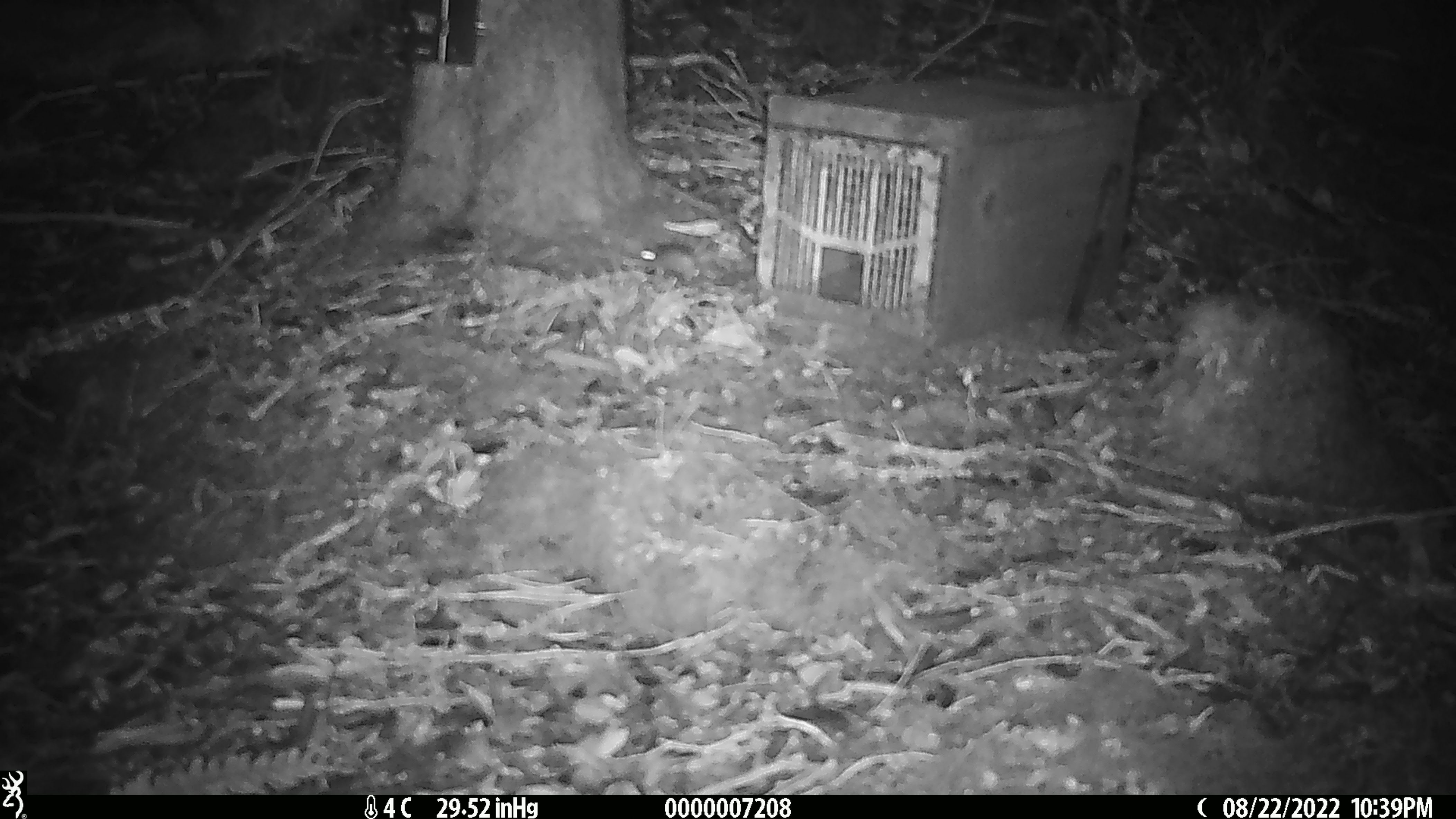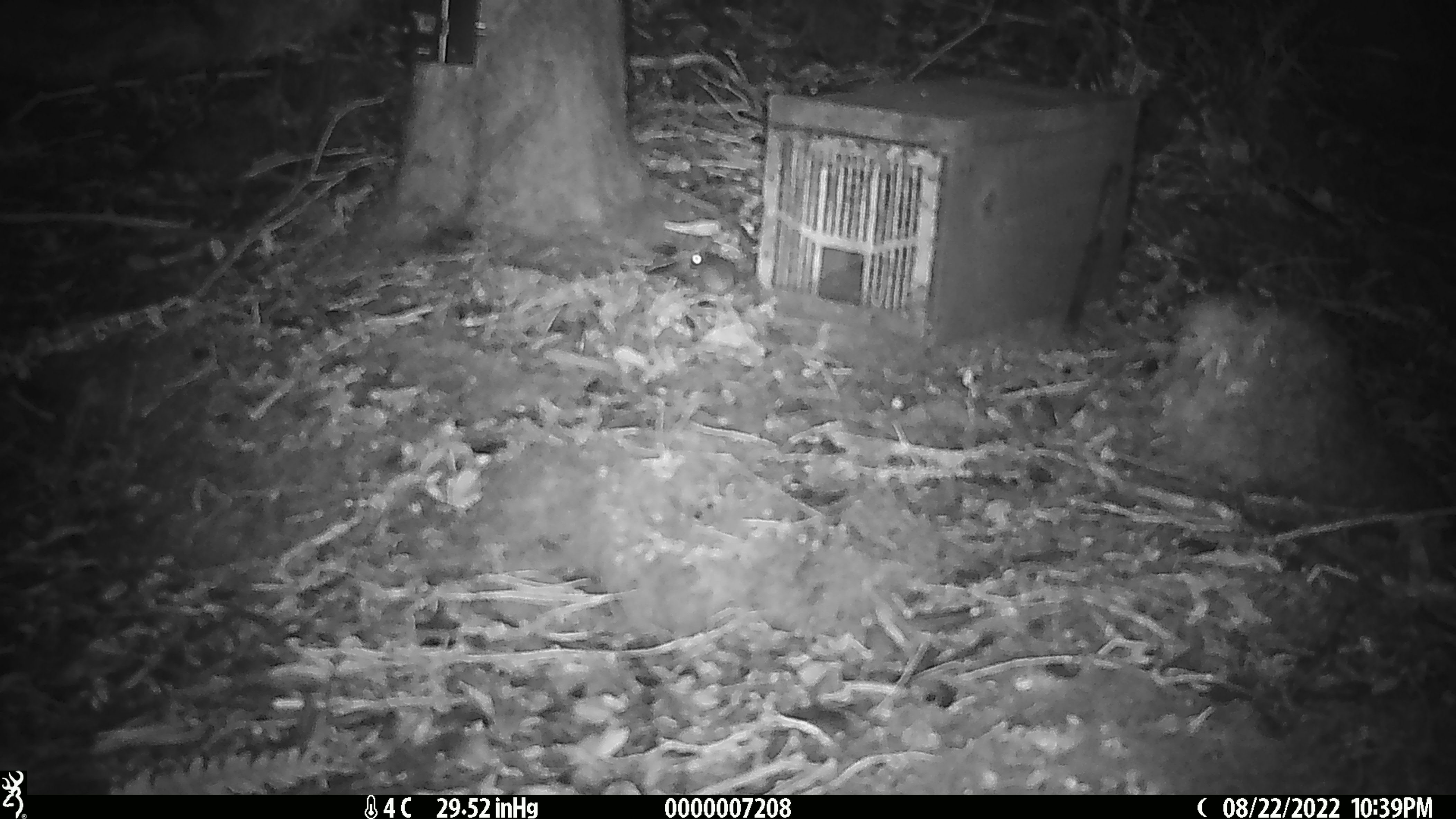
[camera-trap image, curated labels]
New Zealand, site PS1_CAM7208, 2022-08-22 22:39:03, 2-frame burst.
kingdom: Animalia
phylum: Chordata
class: Mammalia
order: Rodentia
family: Muridae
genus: Mus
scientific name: Mus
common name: mouse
Mouse (Mus).